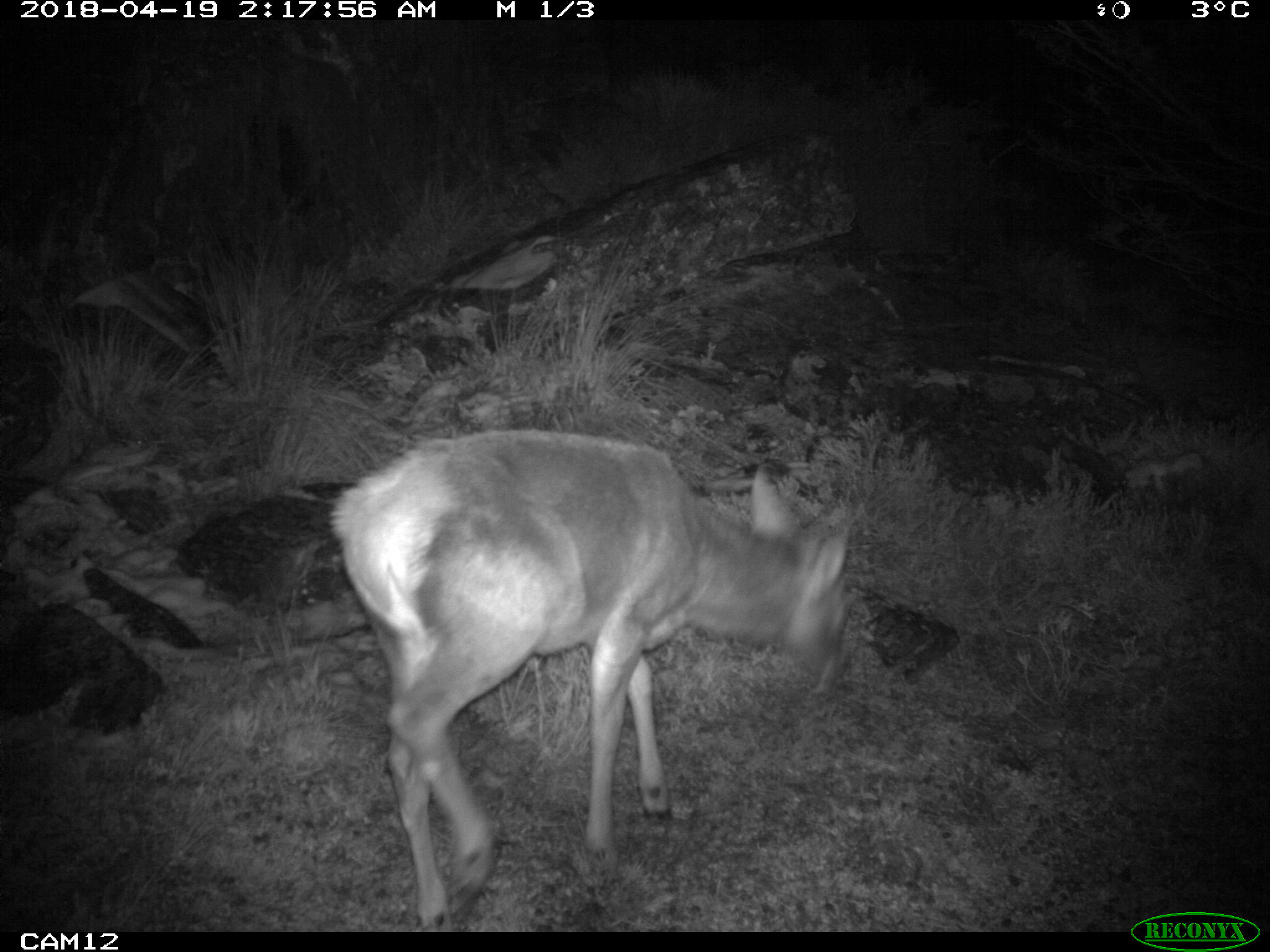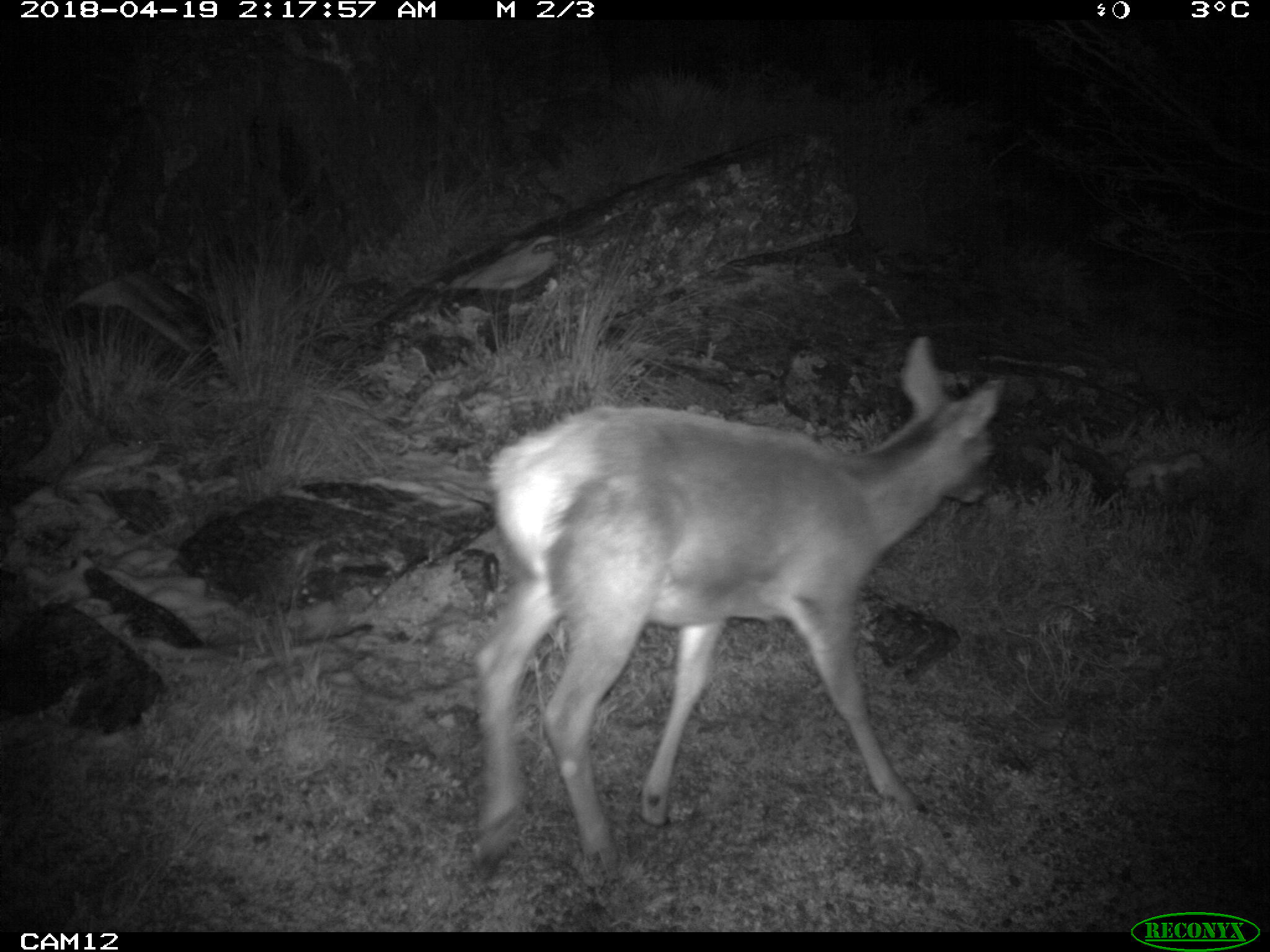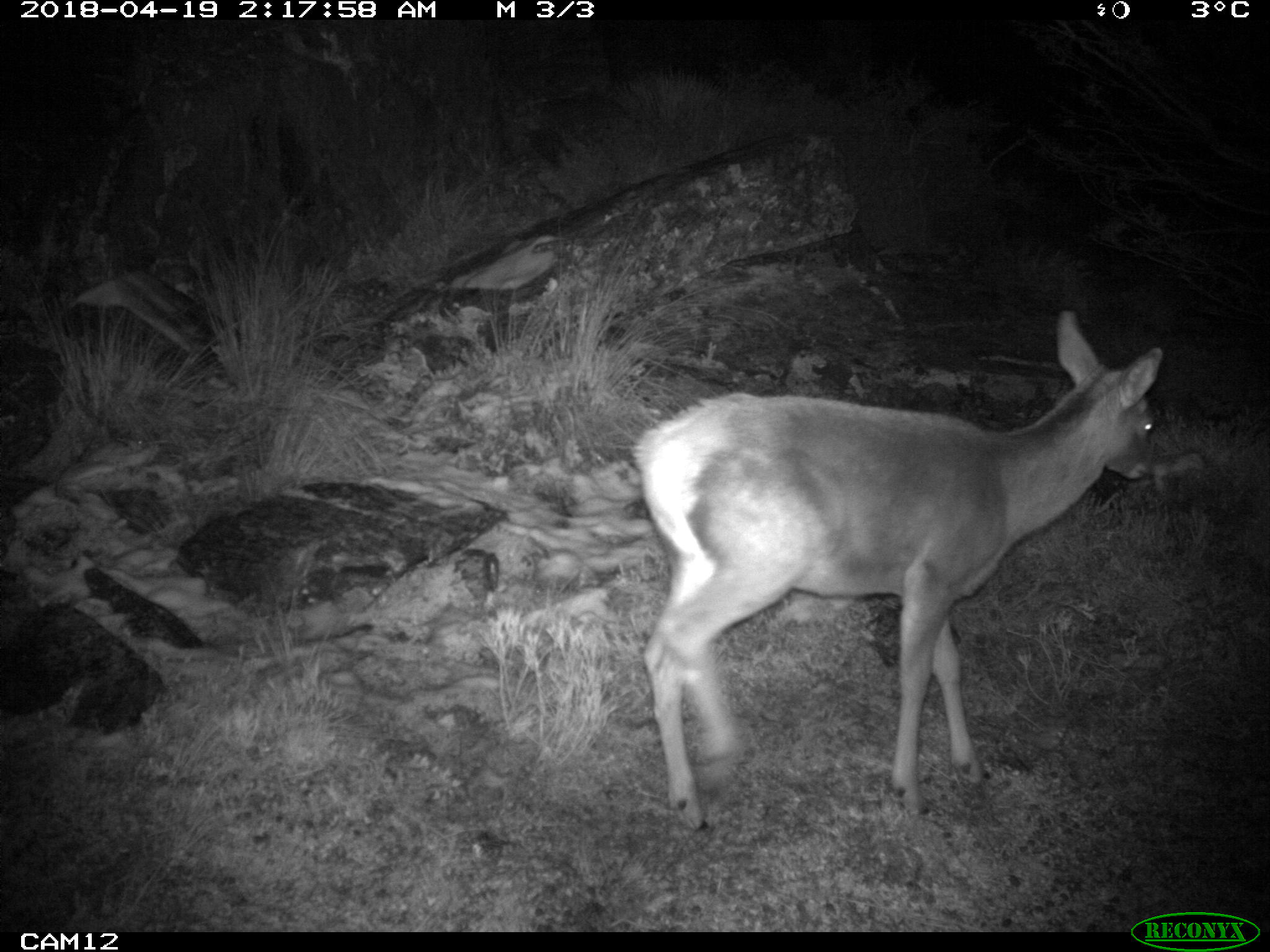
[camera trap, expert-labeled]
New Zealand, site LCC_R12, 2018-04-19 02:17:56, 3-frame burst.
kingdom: Animalia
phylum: Chordata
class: Mammalia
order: Artiodactyla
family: Cervidae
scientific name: Cervidae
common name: deer